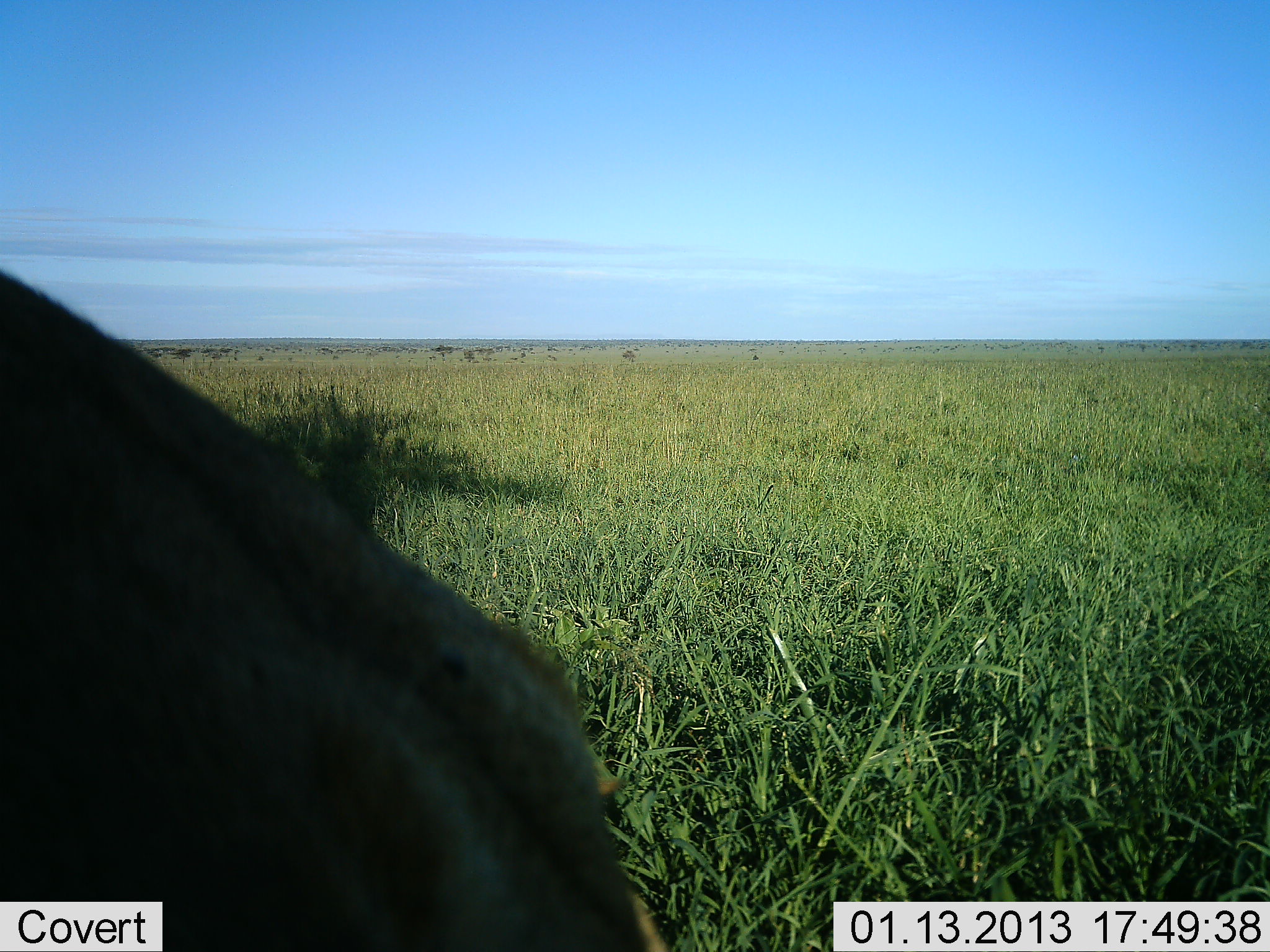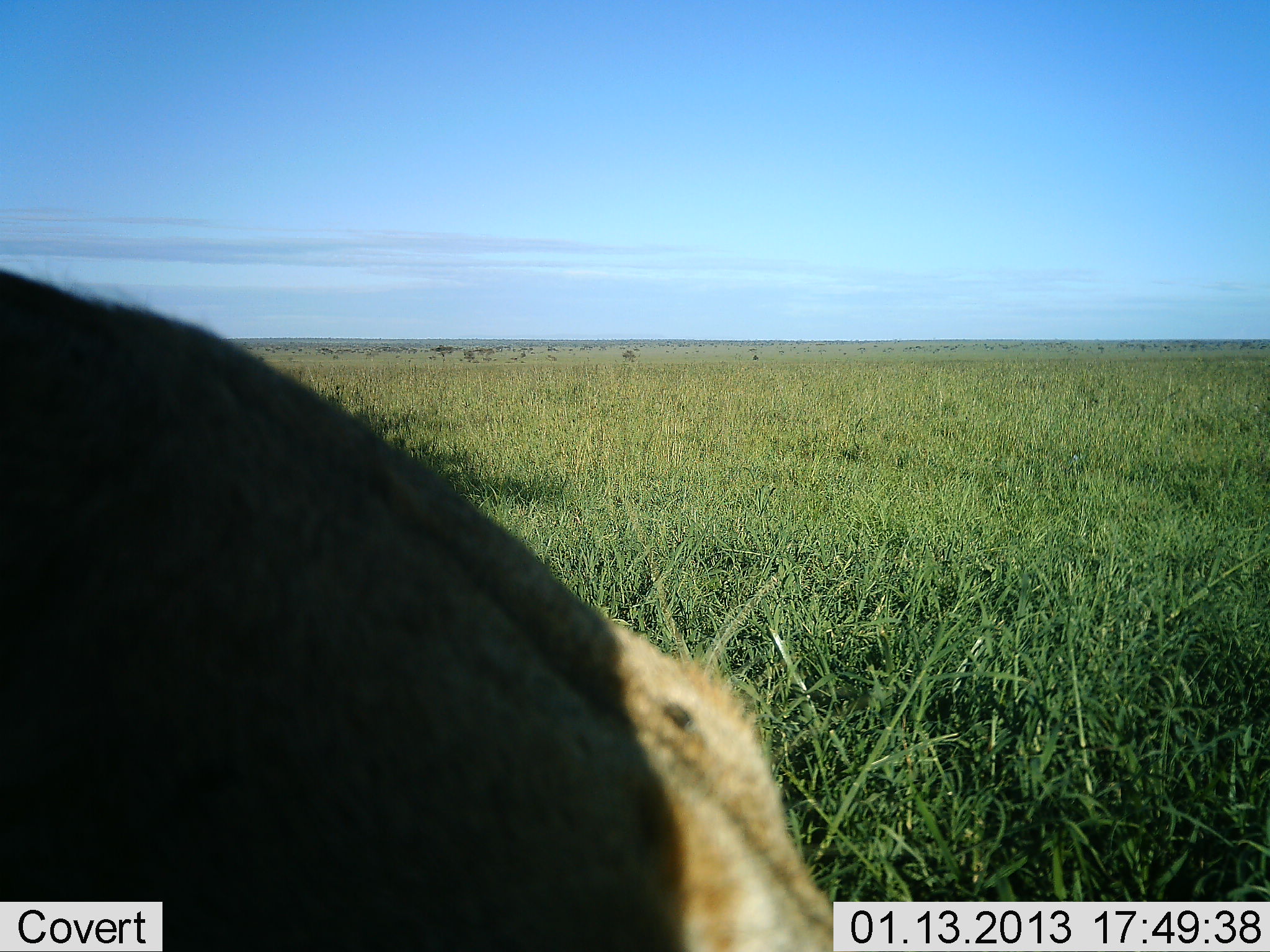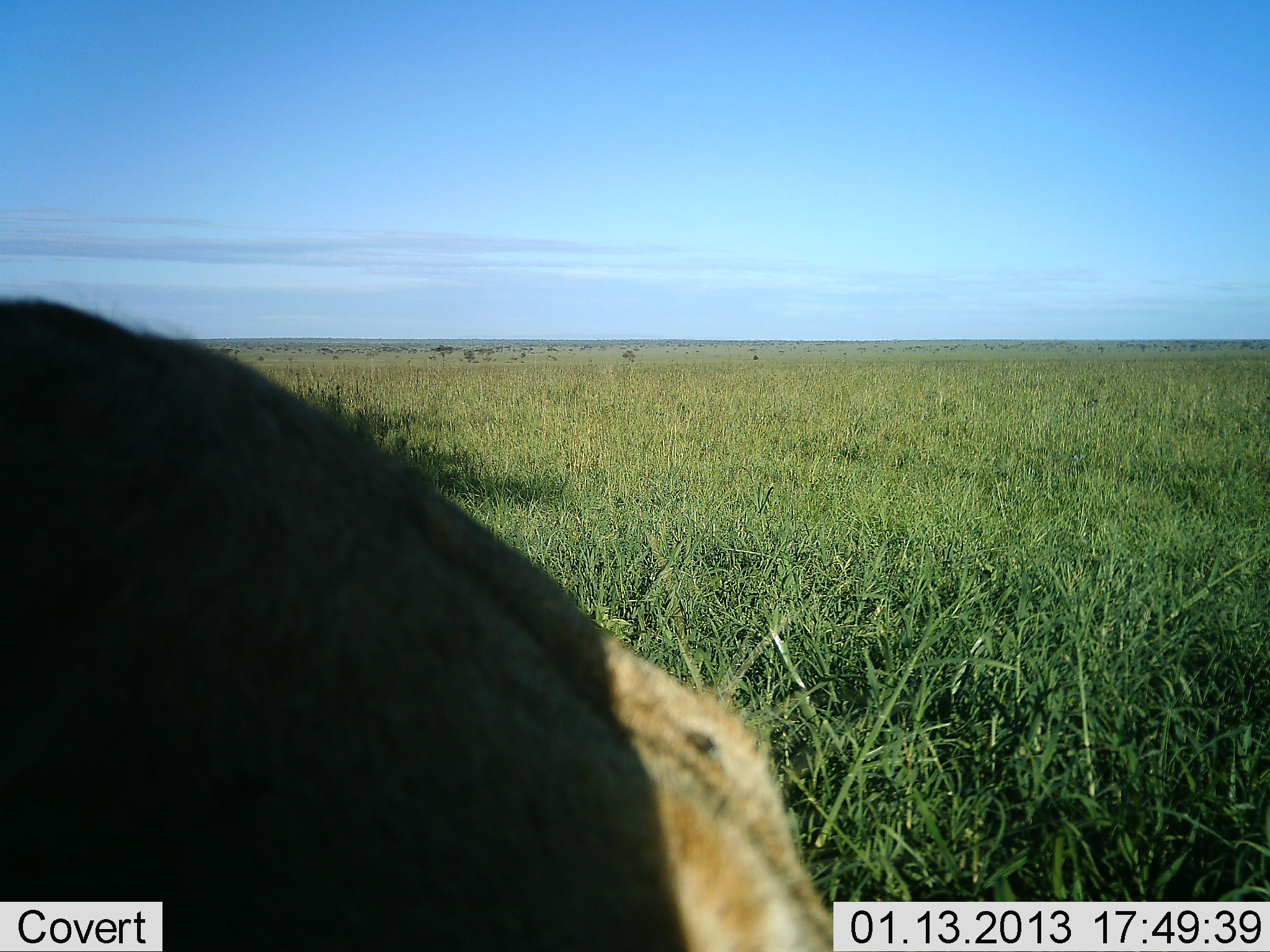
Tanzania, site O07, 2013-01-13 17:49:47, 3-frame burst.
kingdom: Animalia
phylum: Chordata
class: Mammalia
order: Carnivora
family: Felidae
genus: Panthera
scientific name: Panthera leo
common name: lion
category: lionfemale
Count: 1.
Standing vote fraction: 50%.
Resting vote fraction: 33%.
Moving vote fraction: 17%.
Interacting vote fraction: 0%.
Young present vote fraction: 0%.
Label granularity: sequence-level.